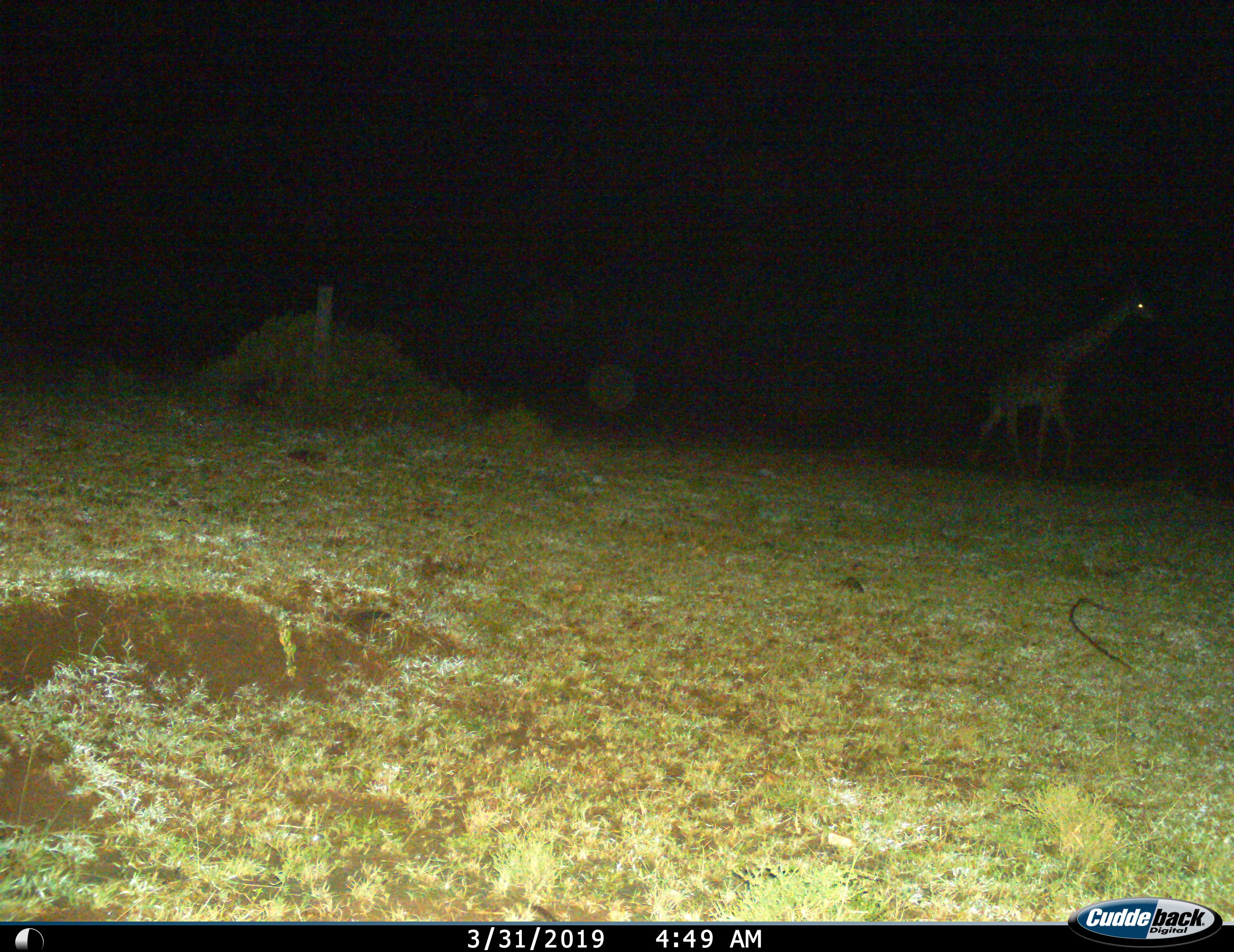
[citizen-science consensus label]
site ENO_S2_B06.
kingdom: Animalia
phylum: Chordata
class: Mammalia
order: Artiodactyla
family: Giraffidae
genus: Giraffa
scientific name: Giraffa camelopardalis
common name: giraffe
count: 1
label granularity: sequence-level